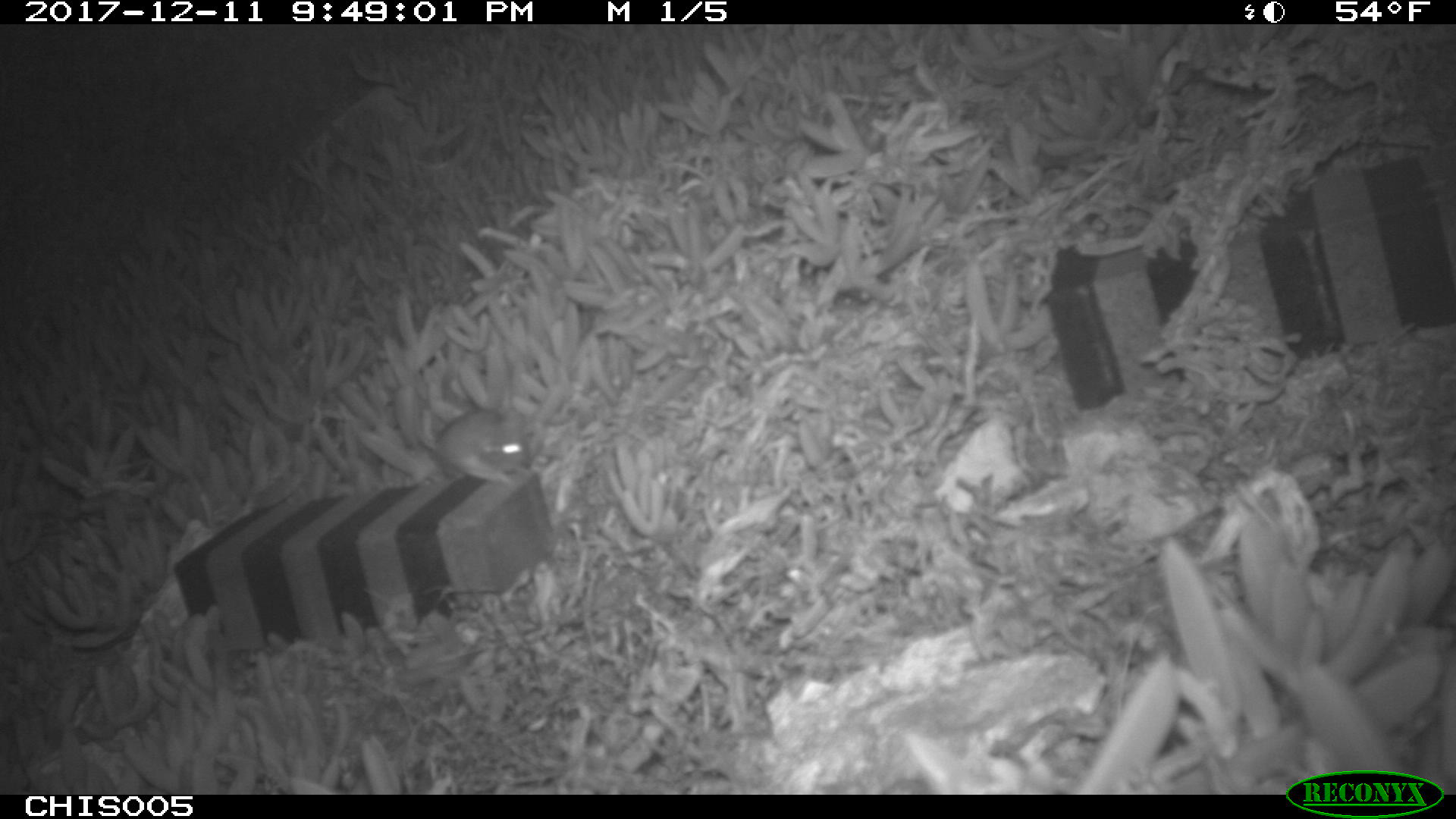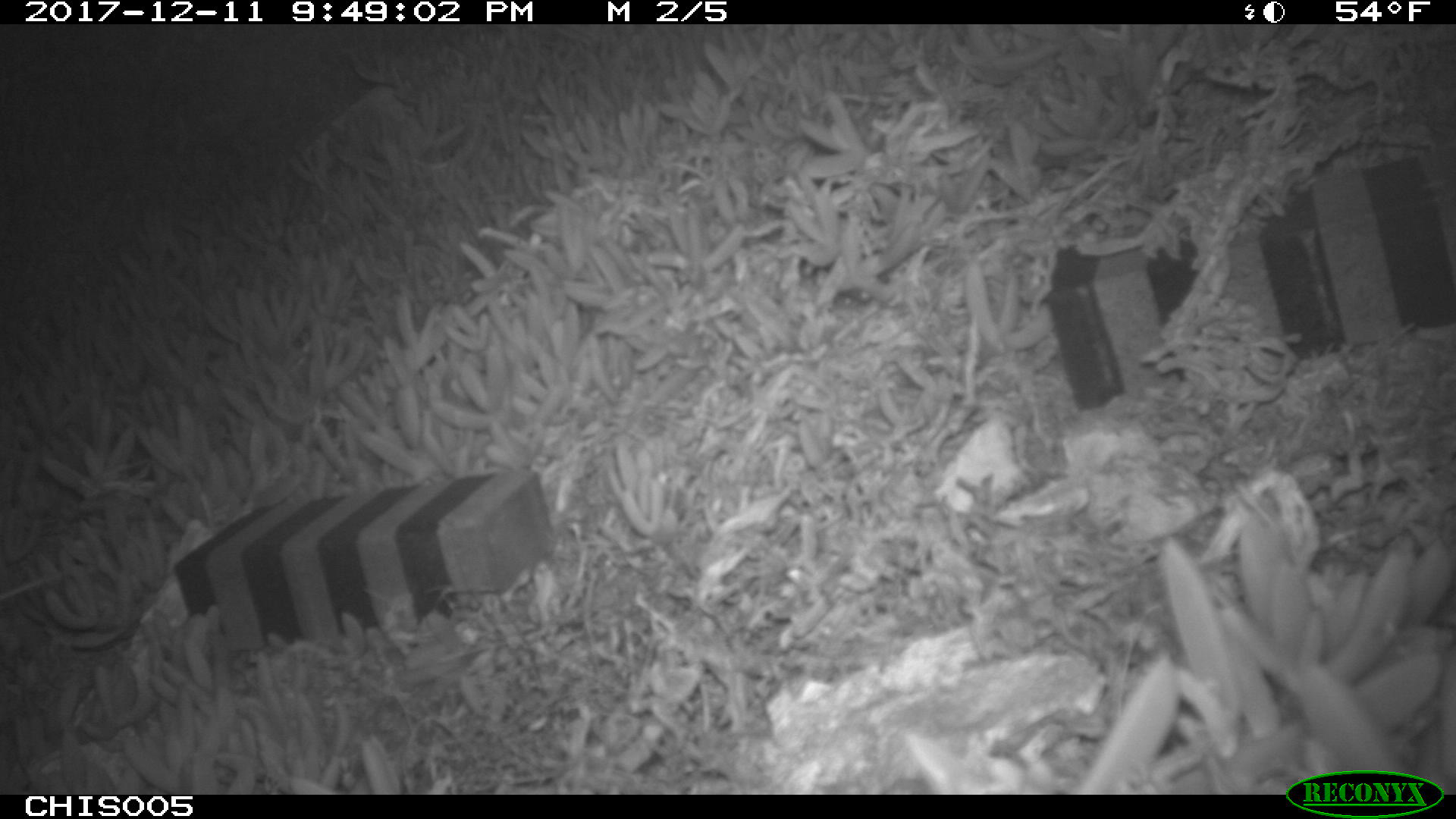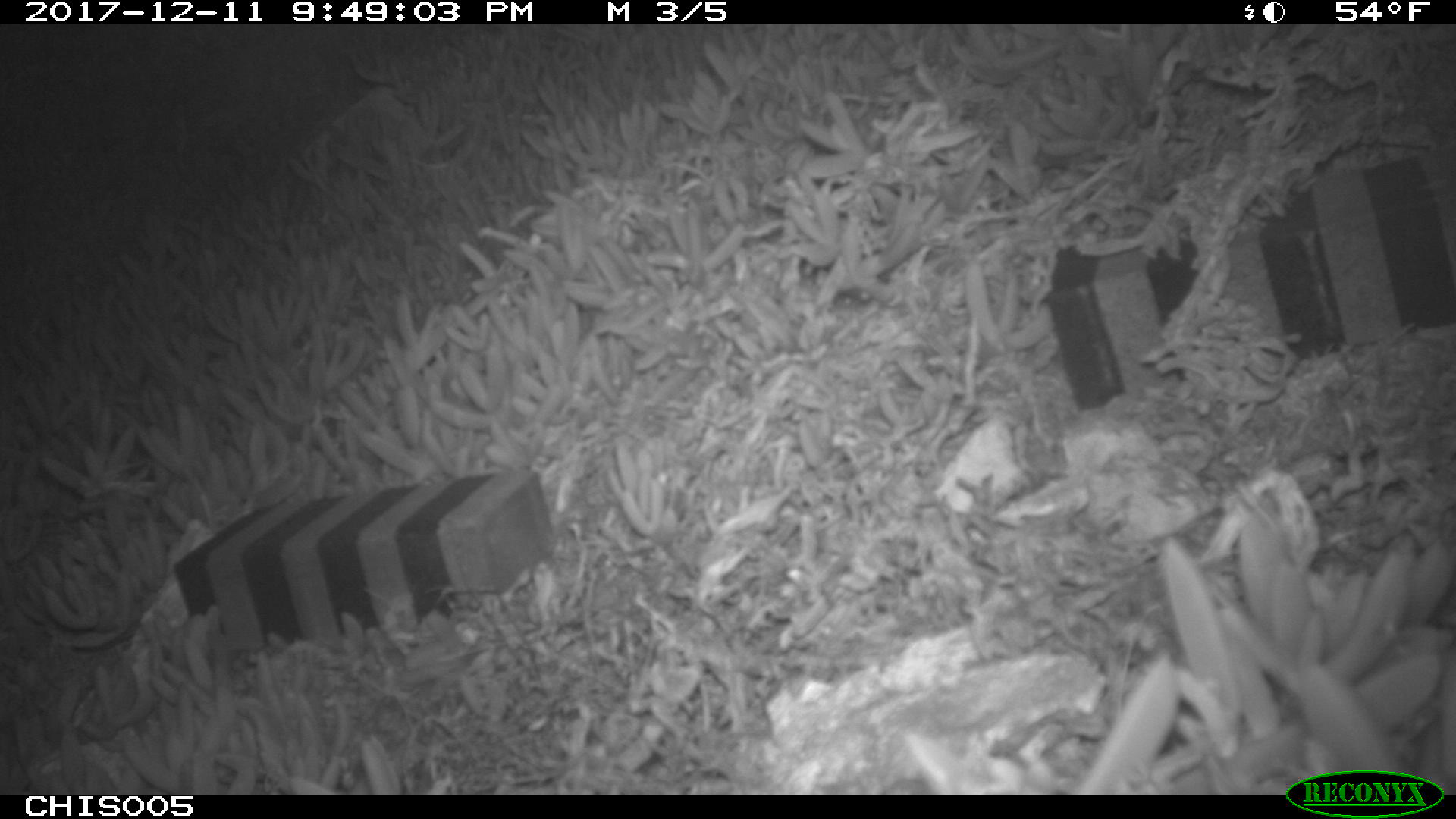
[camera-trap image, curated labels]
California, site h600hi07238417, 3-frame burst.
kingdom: Animalia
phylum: Chordata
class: Mammalia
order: Rodentia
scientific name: Rodentia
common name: rodent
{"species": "rodent (Rodentia)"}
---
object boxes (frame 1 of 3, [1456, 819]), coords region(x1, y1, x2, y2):
rodent: region(417, 408, 532, 486)